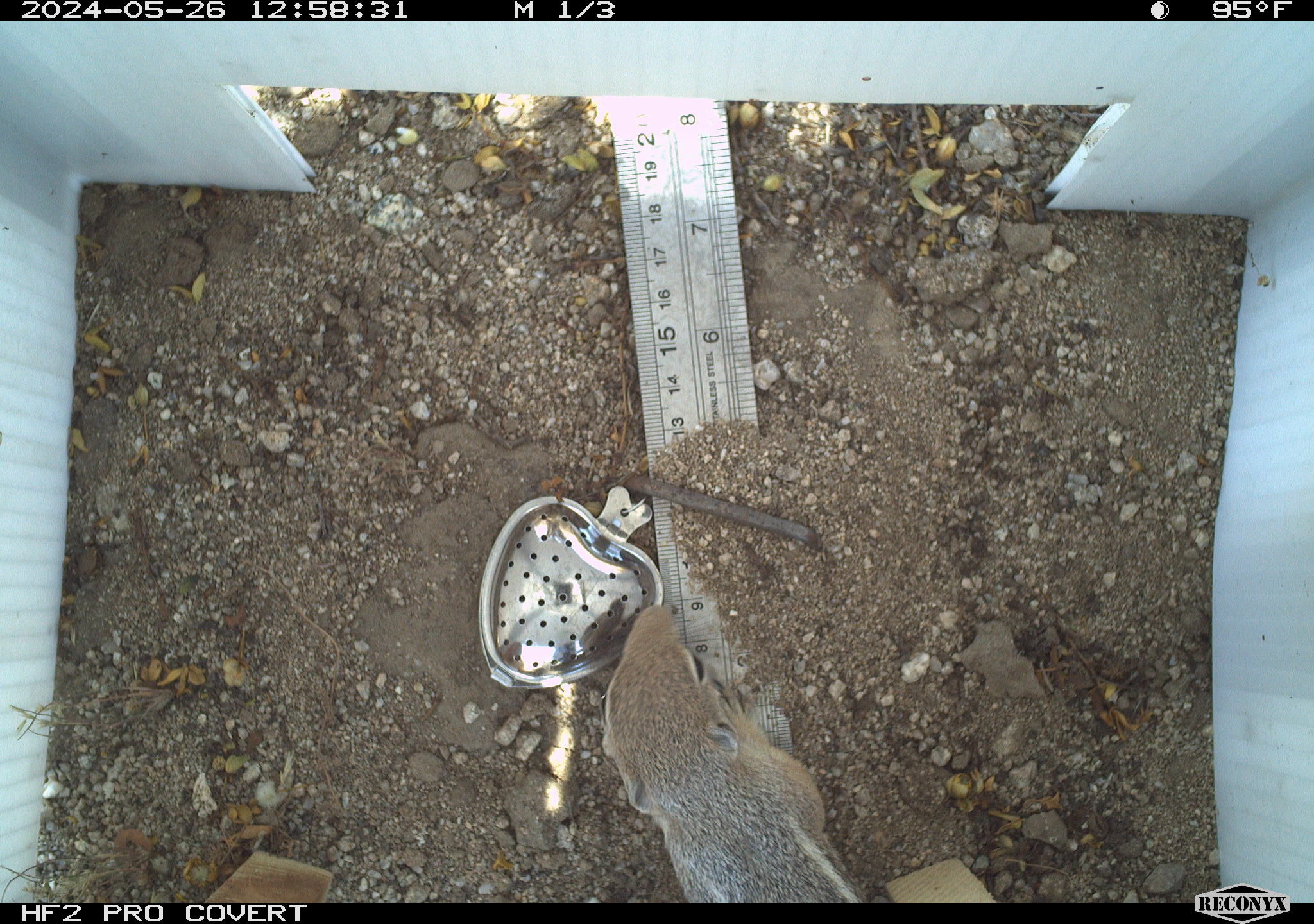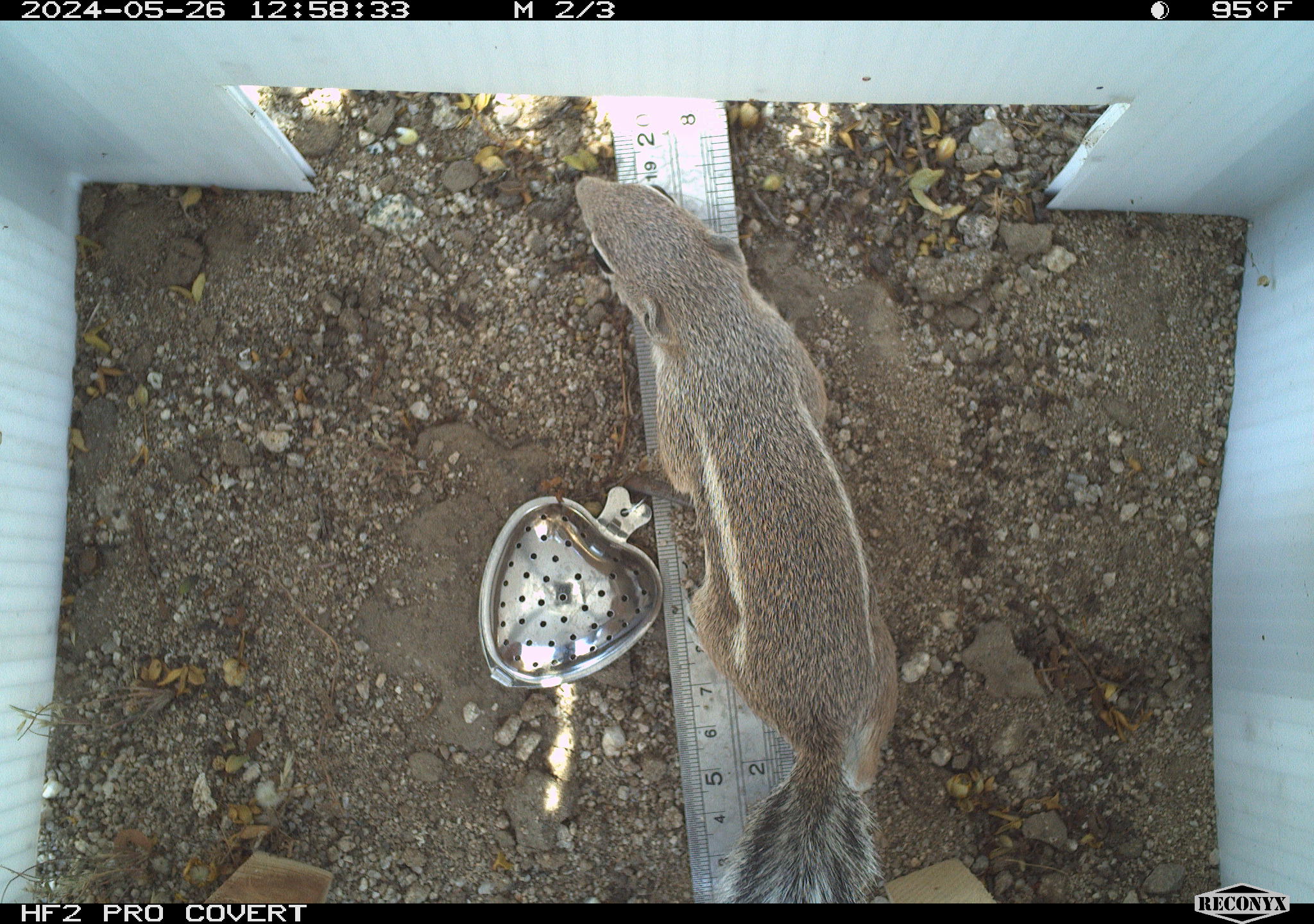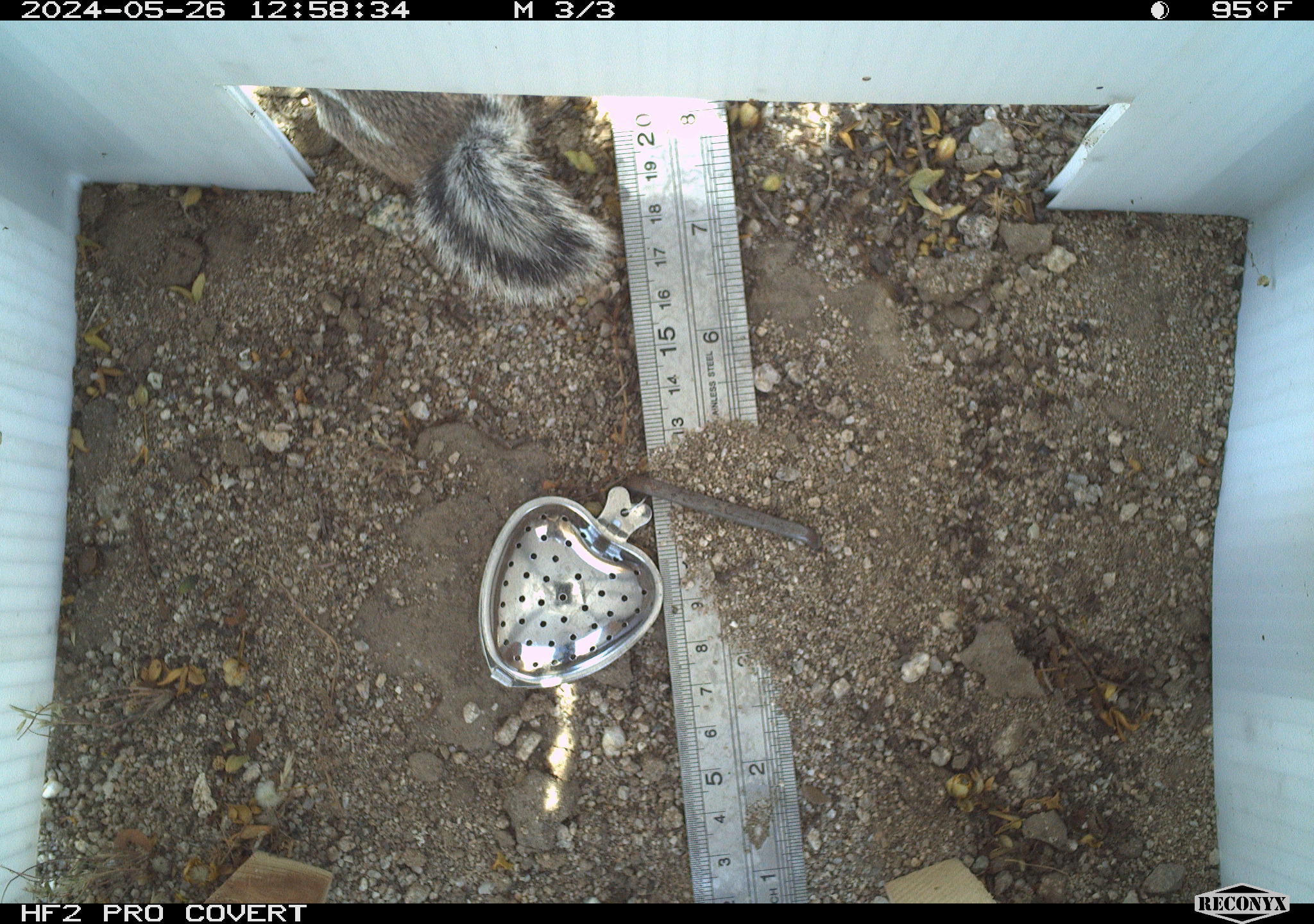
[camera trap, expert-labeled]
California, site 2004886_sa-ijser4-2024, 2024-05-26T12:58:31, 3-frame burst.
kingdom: Animalia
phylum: Chordata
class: Mammalia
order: Rodentia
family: Sciuridae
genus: Ammospermophilus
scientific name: Ammospermophilus leucurus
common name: white-tailed antelope squirrel